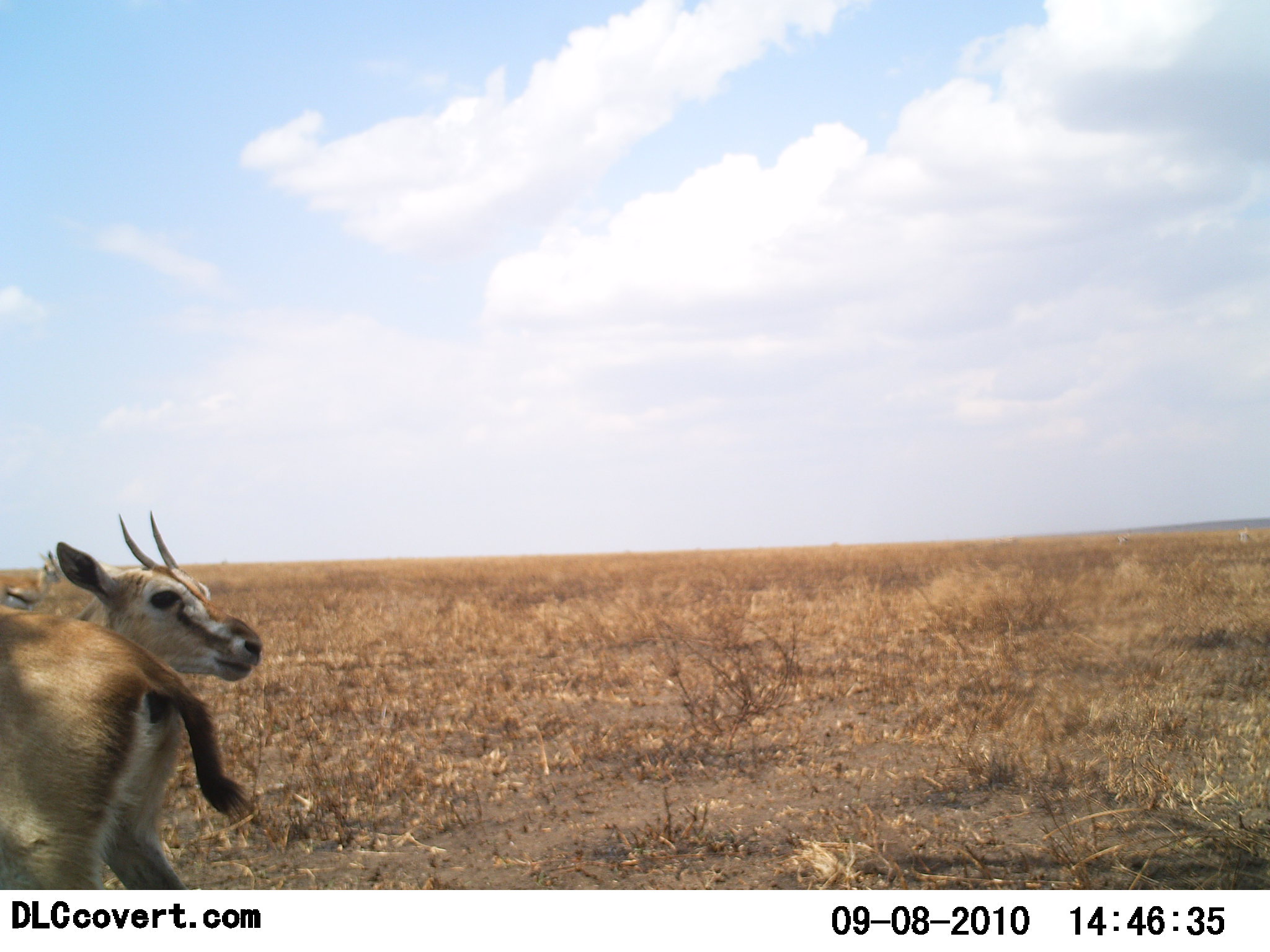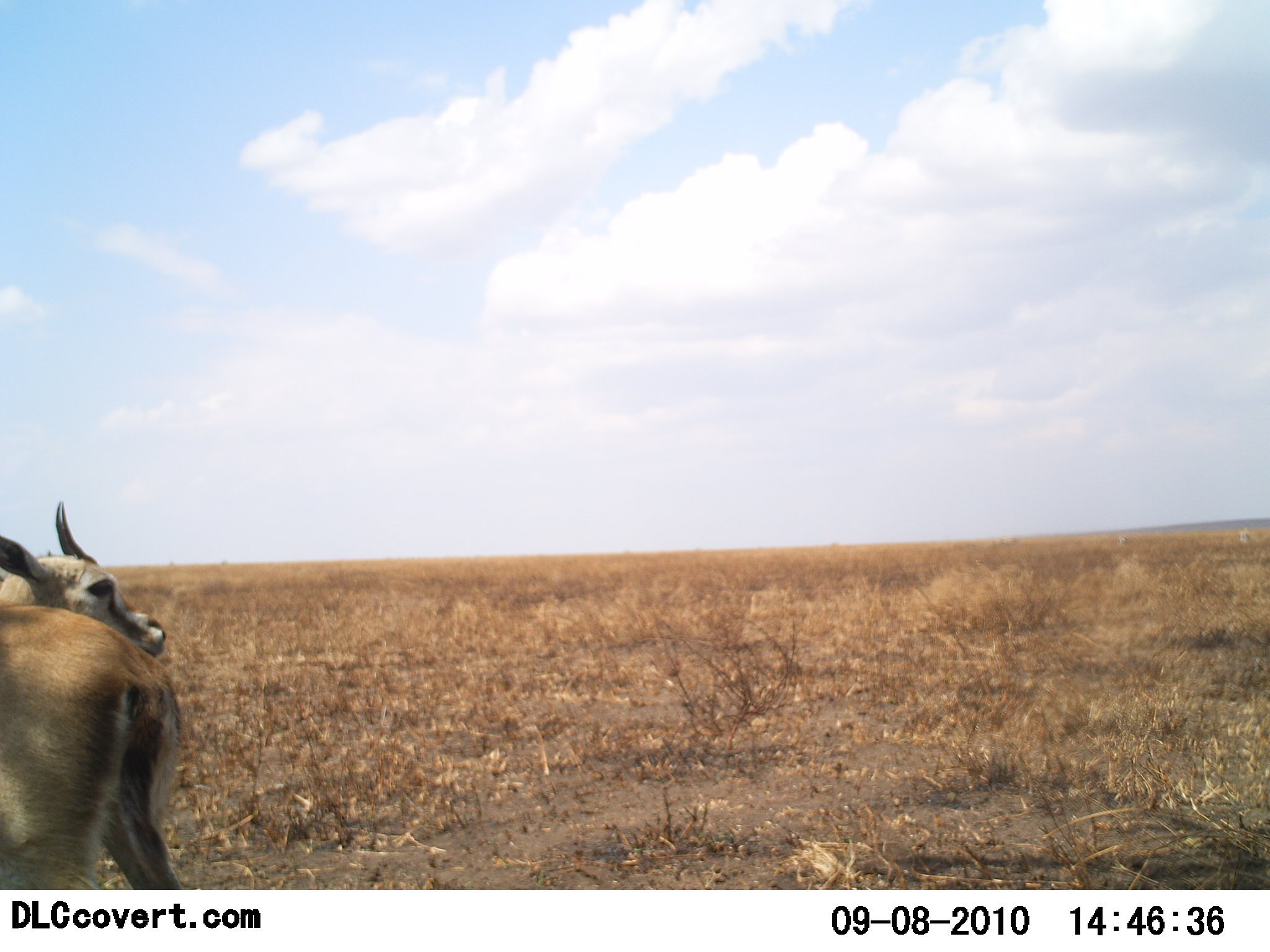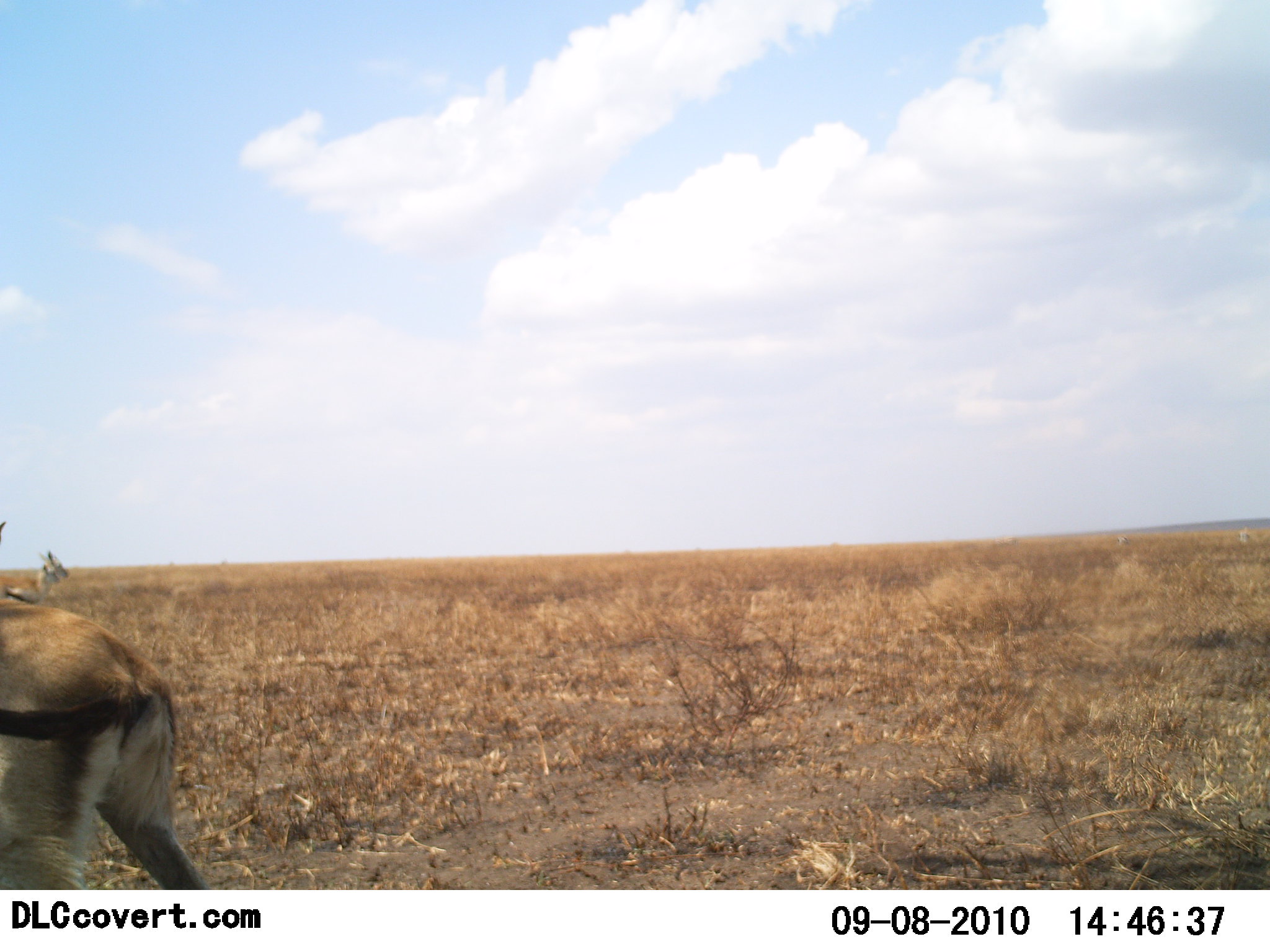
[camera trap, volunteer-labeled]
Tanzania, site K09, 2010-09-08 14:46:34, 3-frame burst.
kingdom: Animalia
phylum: Chordata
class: Mammalia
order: Artiodactyla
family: Bovidae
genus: Eudorcas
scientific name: Eudorcas thomsonii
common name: thomson's gazelle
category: gazellethomsons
Gazellethomsons (thomson's gazelle) (Eudorcas thomsonii), count 2. Behavior (volunteer vote fractions): standing 67%, resting 0%, moving 50%, interacting 0%. Young present (vote fraction): 0%. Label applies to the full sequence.